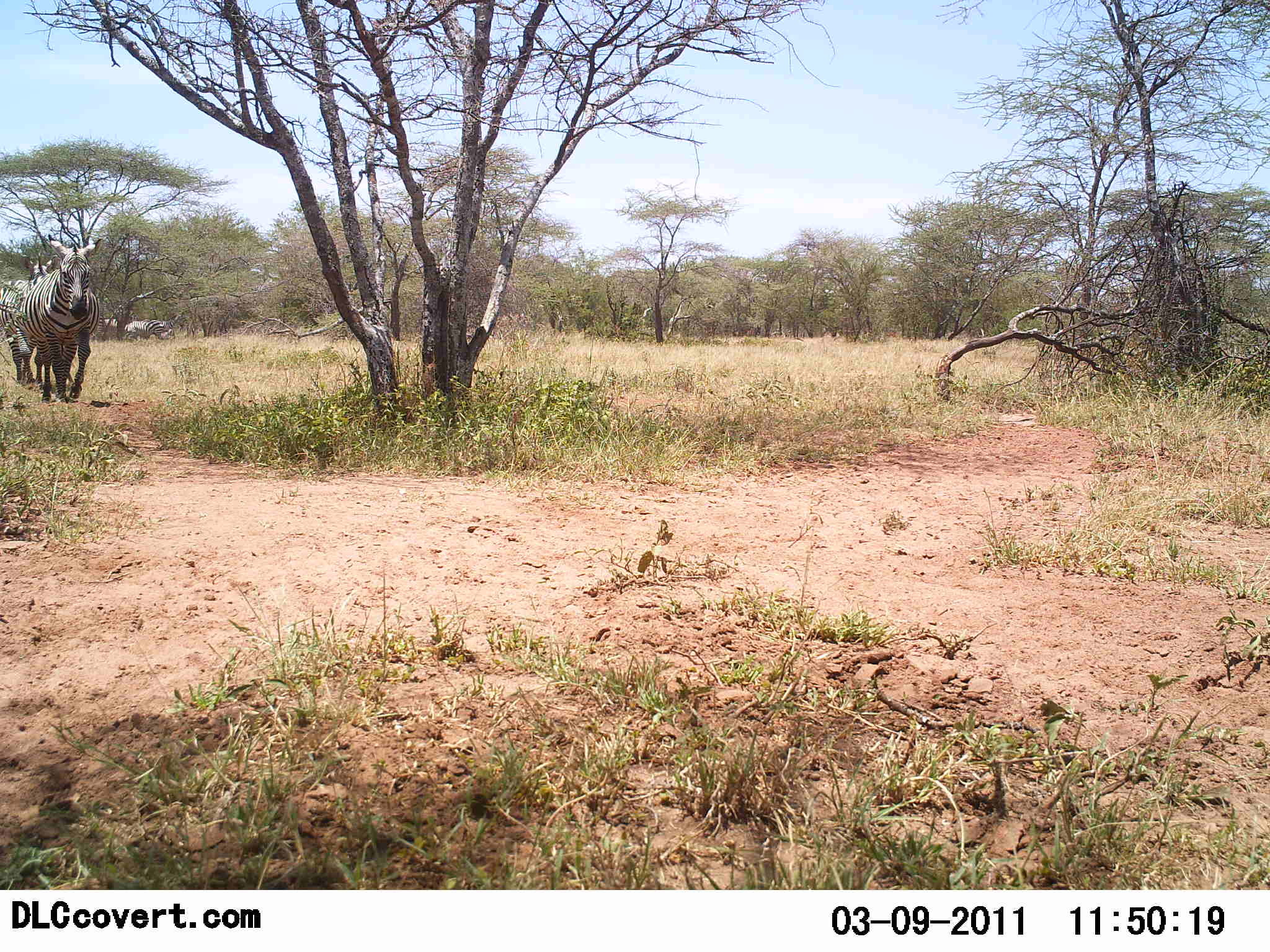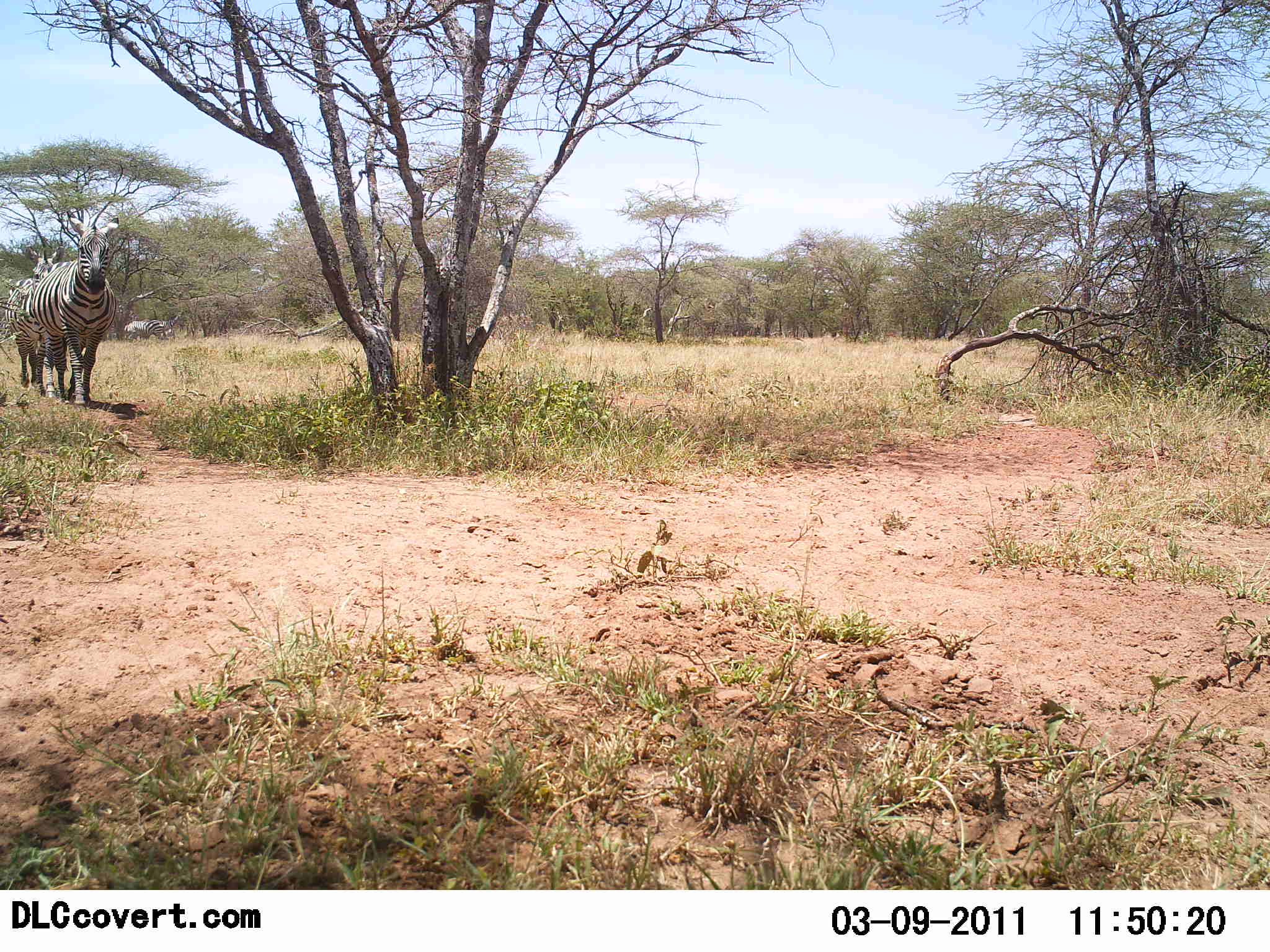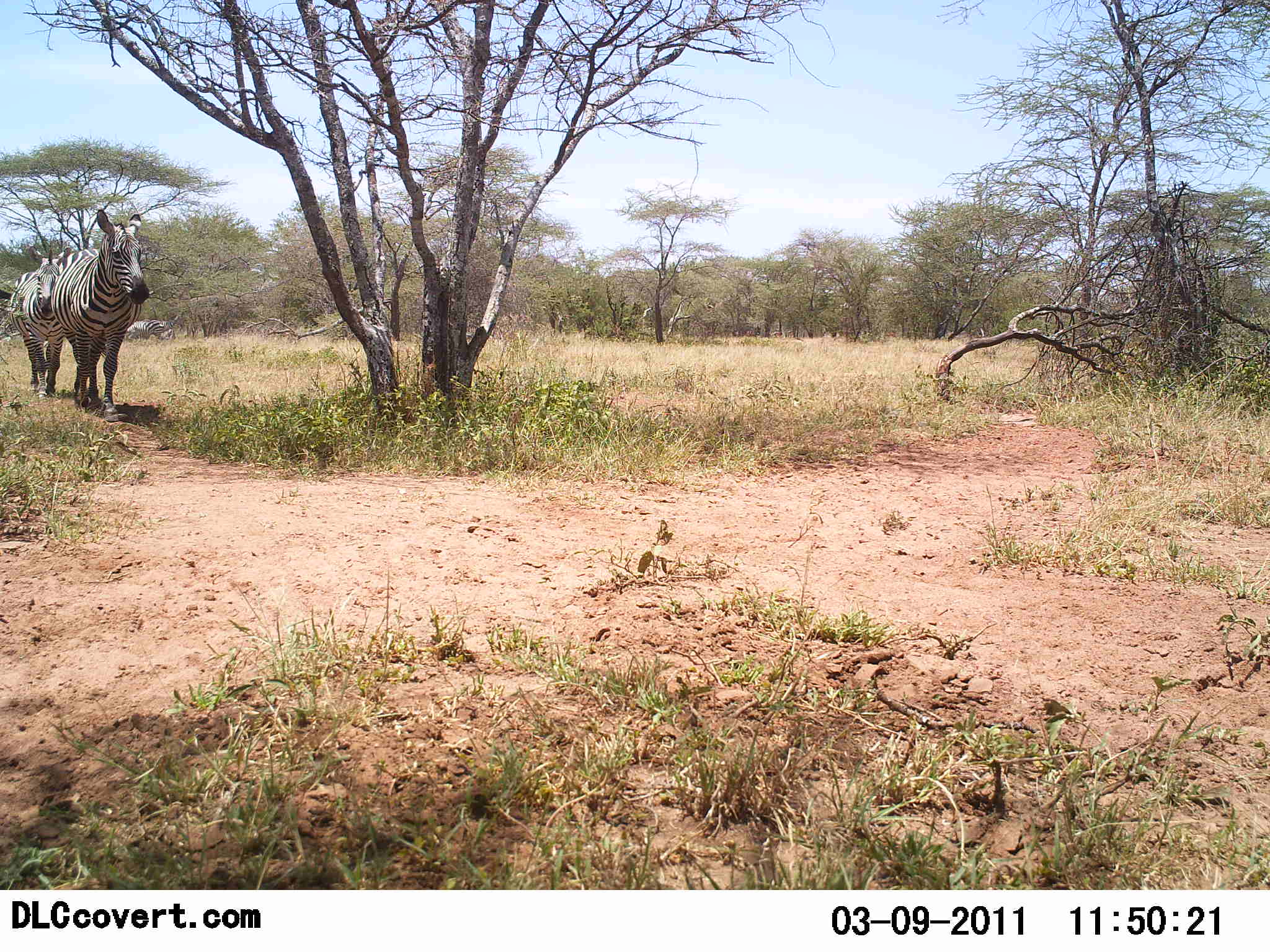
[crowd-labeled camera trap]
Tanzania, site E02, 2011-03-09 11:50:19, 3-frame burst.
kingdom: Animalia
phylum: Chordata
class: Mammalia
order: Perissodactyla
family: Equidae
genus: Equus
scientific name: Equus quagga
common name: plains zebra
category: zebra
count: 2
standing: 0%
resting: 0%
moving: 100%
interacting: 0%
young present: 8%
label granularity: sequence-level